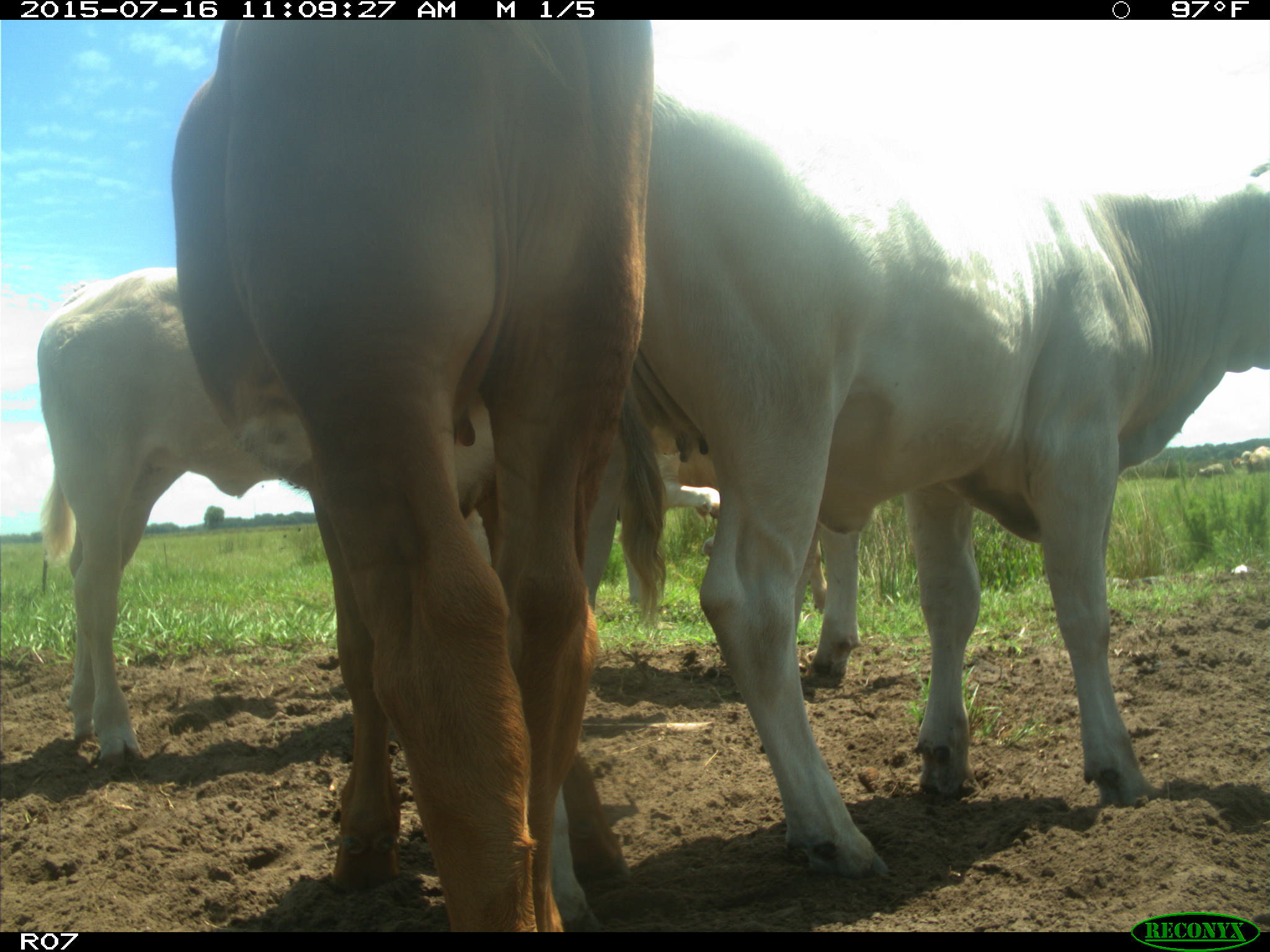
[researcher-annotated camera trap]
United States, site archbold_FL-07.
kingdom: Animalia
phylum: Chordata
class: Mammalia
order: Artiodactyla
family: Bovidae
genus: Bos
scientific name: Bos taurus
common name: domestic cow